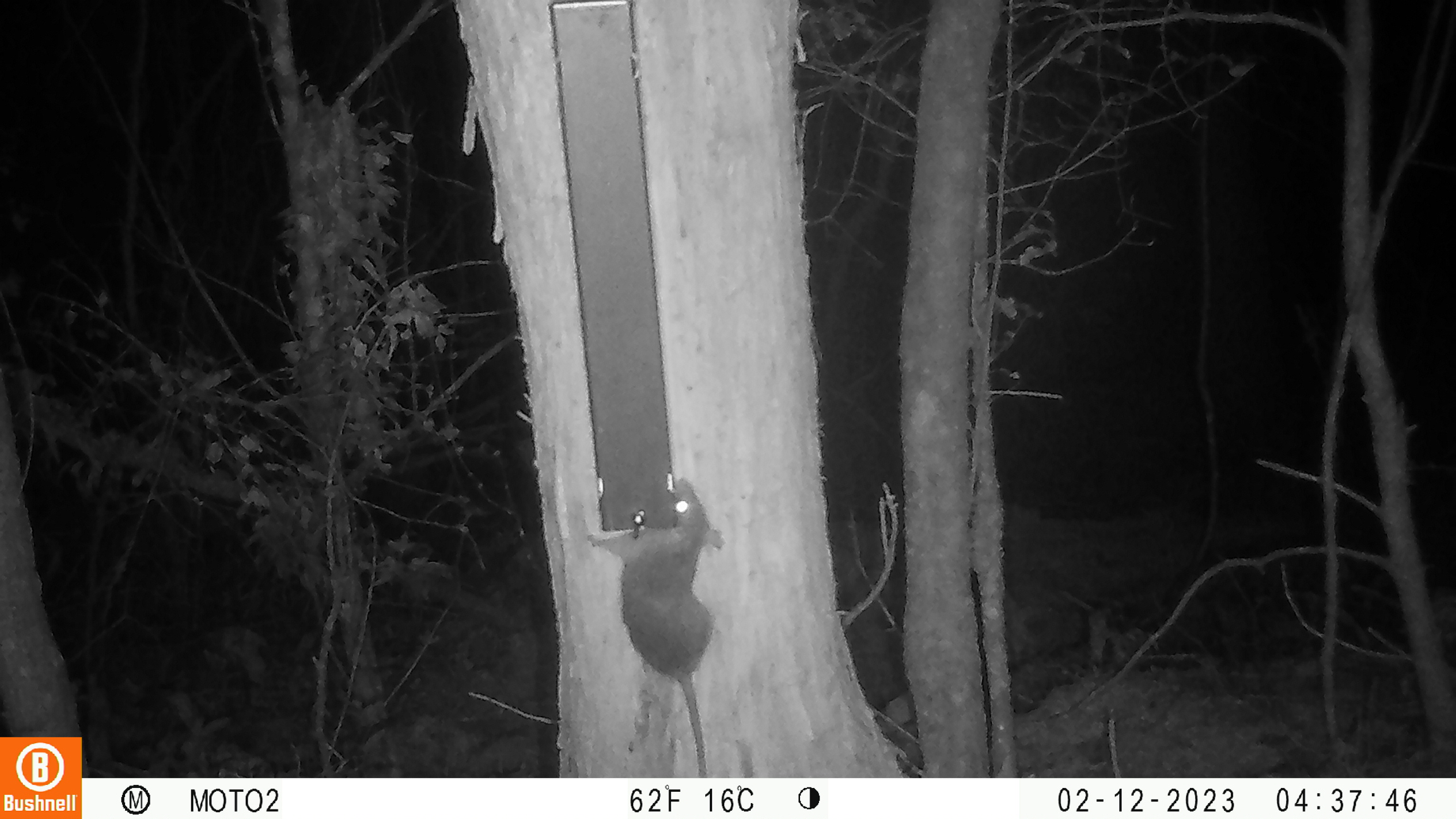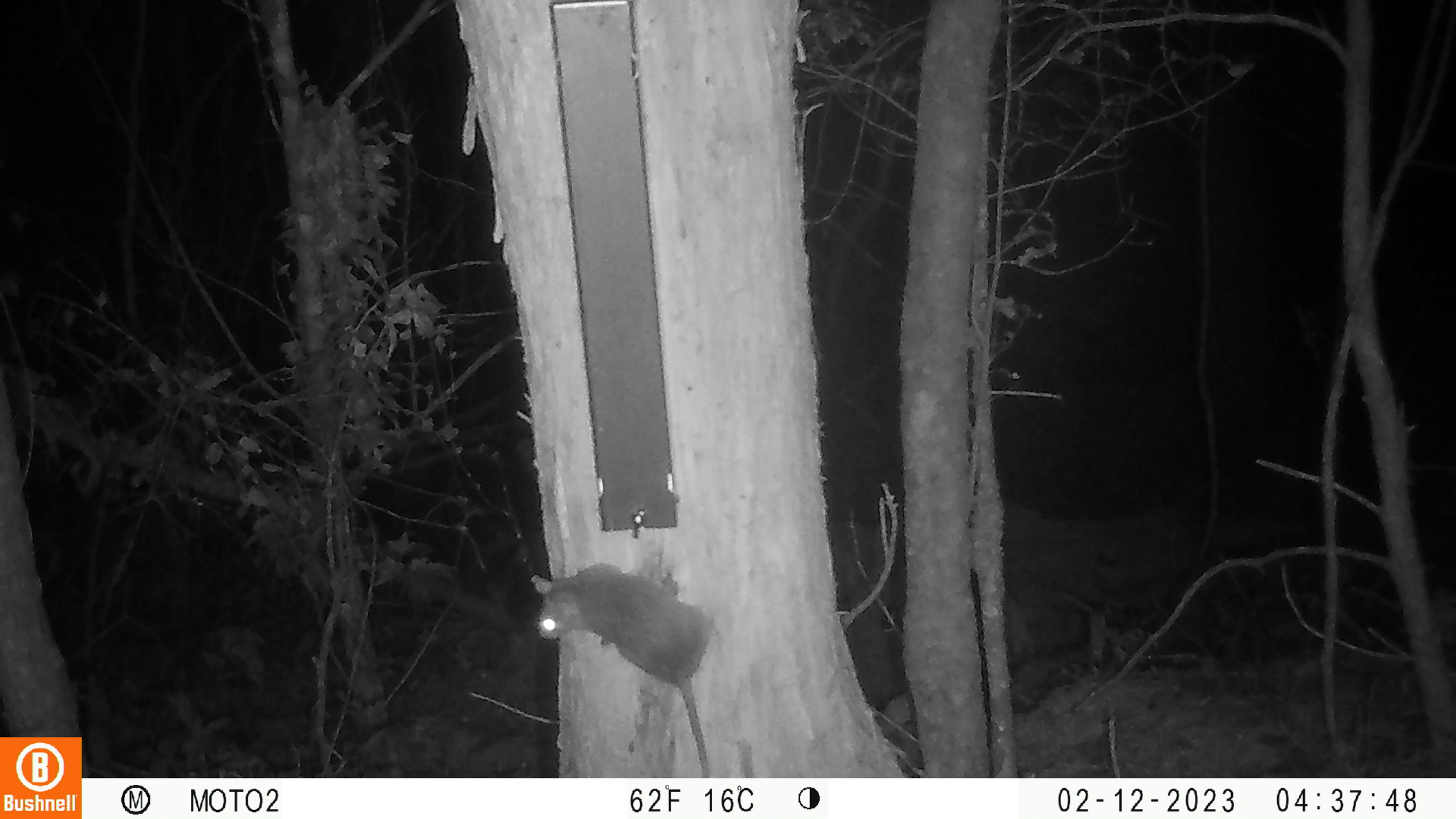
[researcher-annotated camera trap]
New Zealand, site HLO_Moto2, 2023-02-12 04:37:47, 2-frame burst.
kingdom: Animalia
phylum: Chordata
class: Mammalia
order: Rodentia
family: Muridae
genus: Rattus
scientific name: Rattus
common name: rat